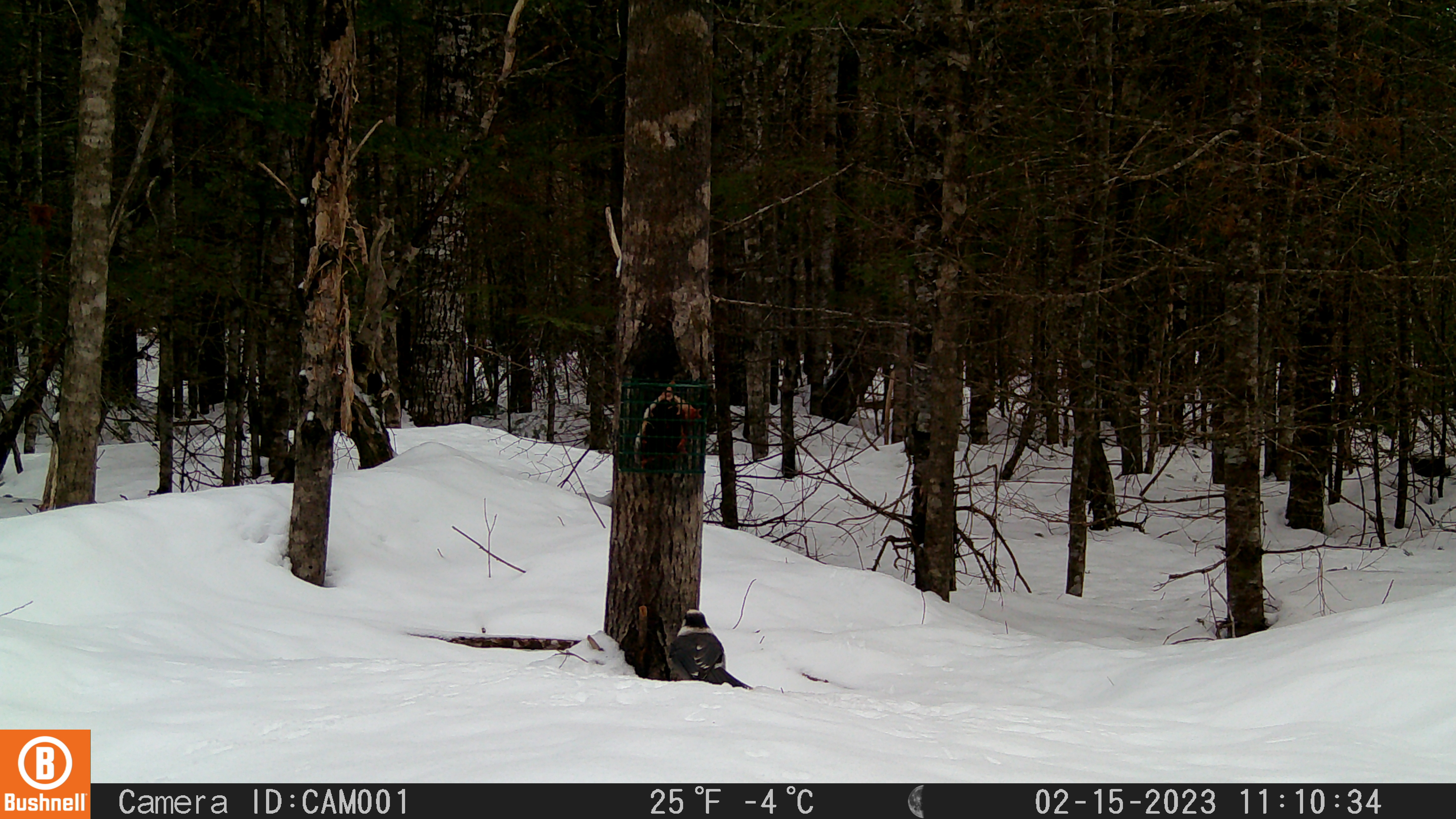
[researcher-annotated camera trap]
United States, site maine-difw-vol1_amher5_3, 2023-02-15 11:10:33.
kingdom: Animalia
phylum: Chordata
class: Aves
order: Passeriformes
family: Corvidae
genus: Perisoreus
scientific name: Perisoreus canadensis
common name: canada jay